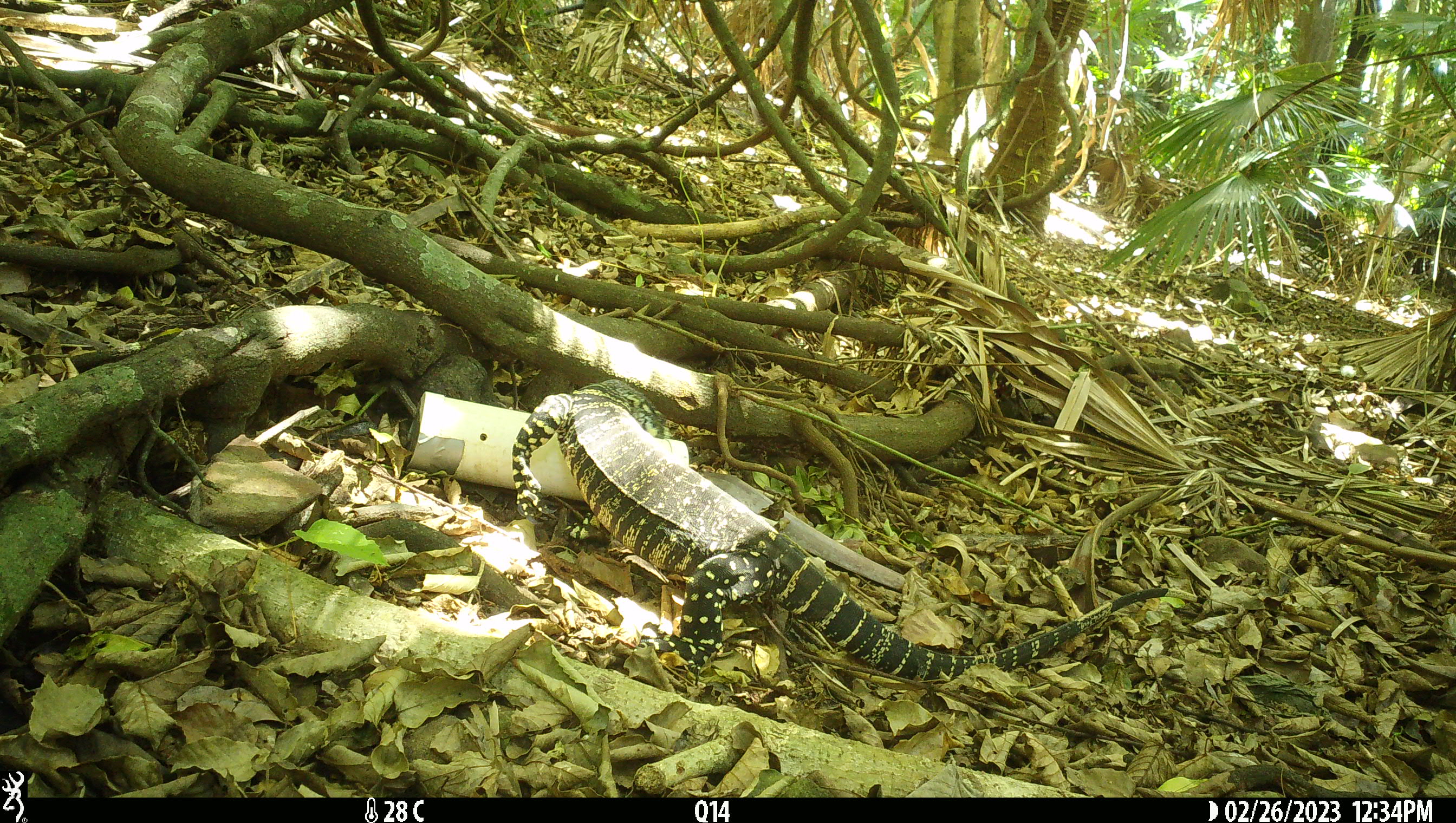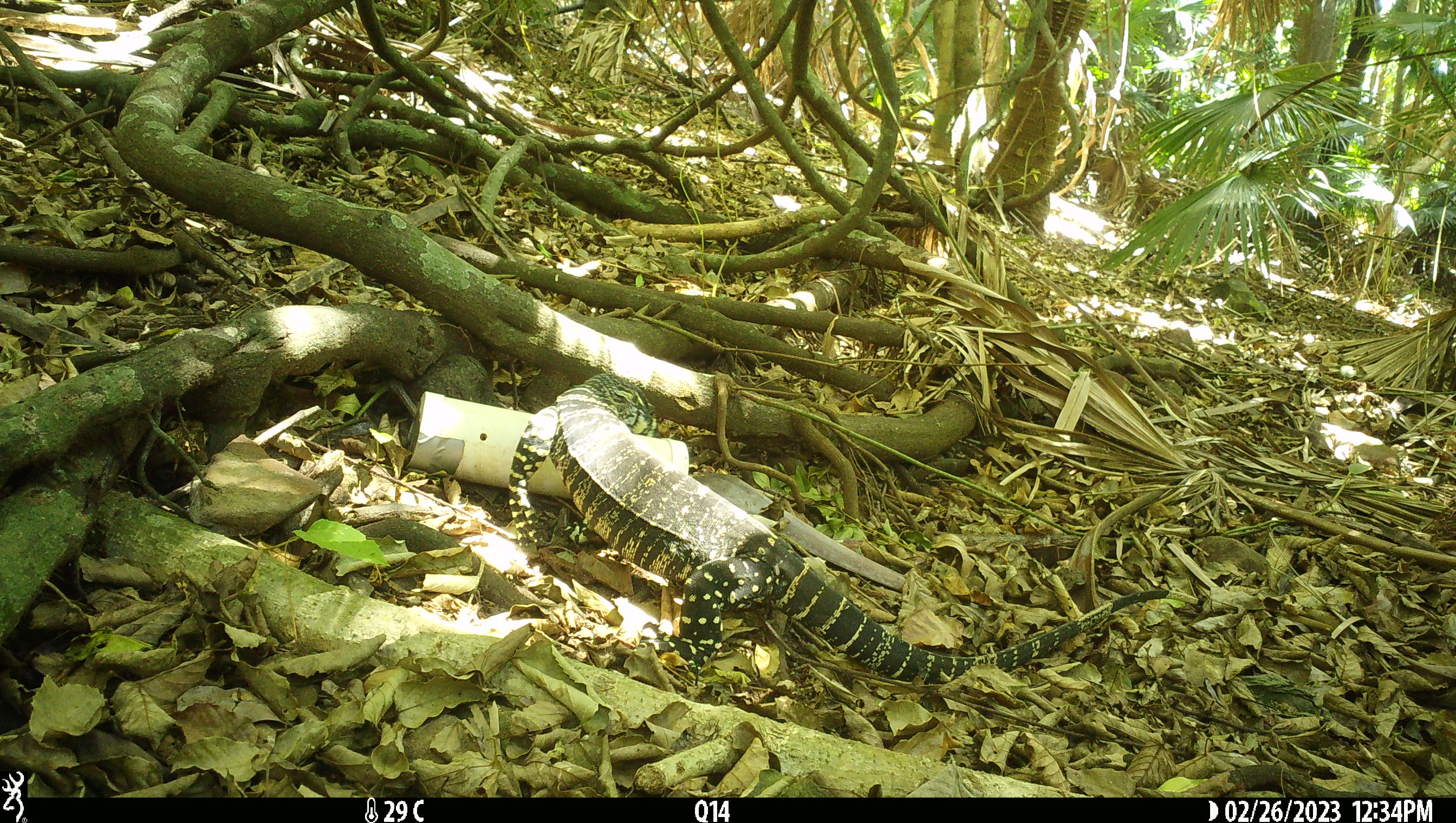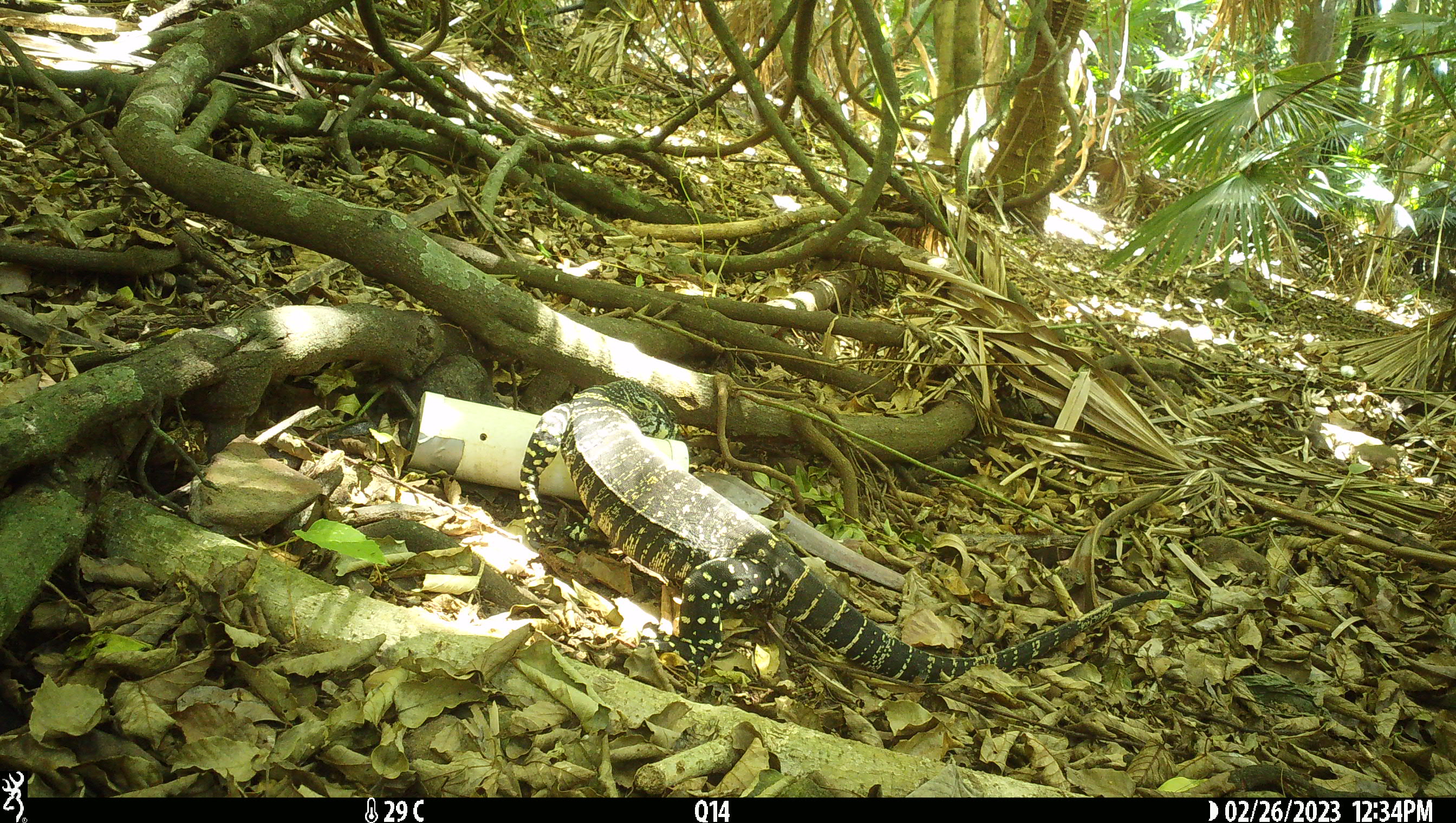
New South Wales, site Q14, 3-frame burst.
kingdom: Animalia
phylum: Chordata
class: Reptilia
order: Squamata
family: Varanidae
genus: Varanus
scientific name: Varanus varius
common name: lace monitor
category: goanna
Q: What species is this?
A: Goanna (lace monitor) (Varanus varius).